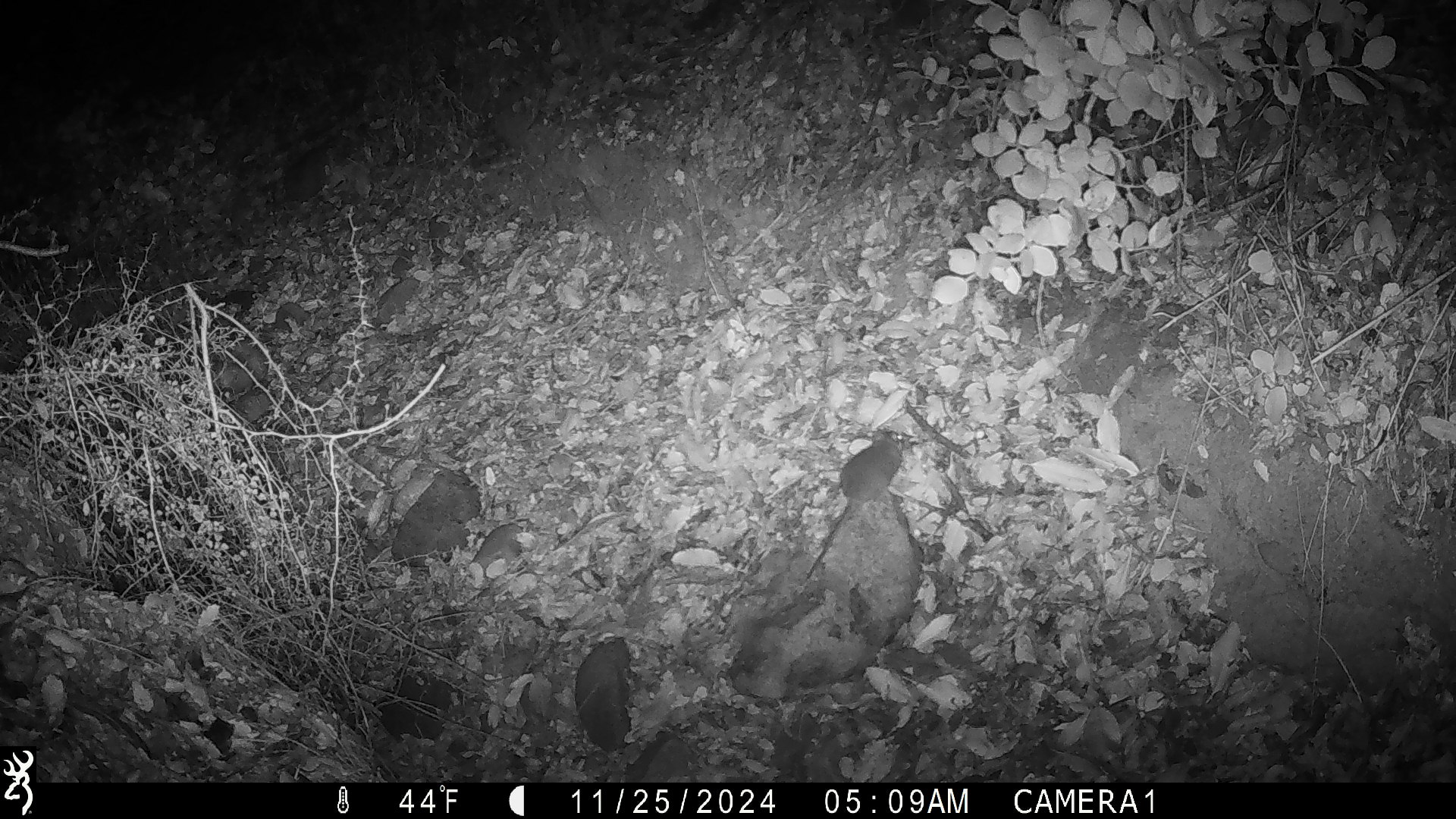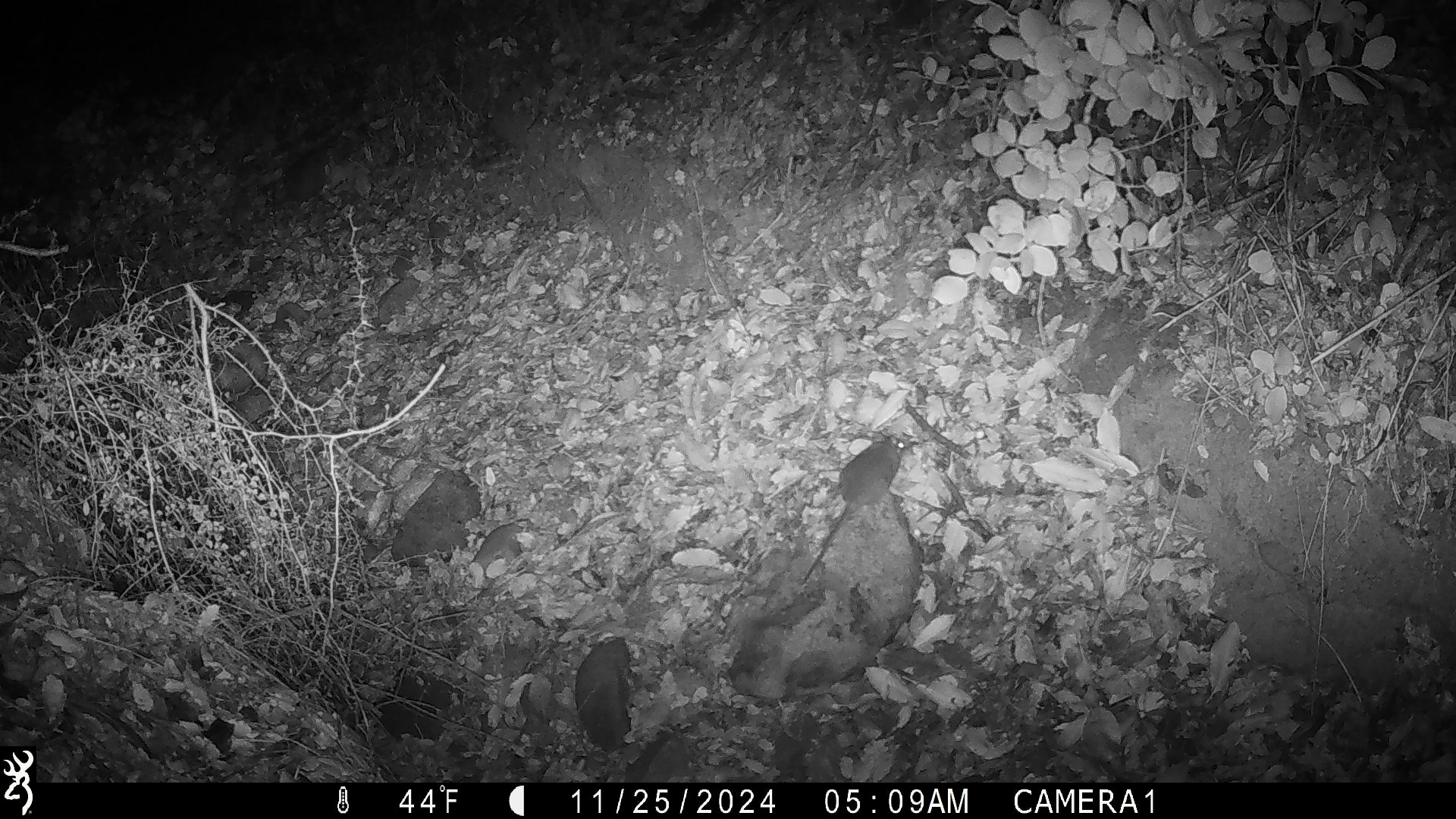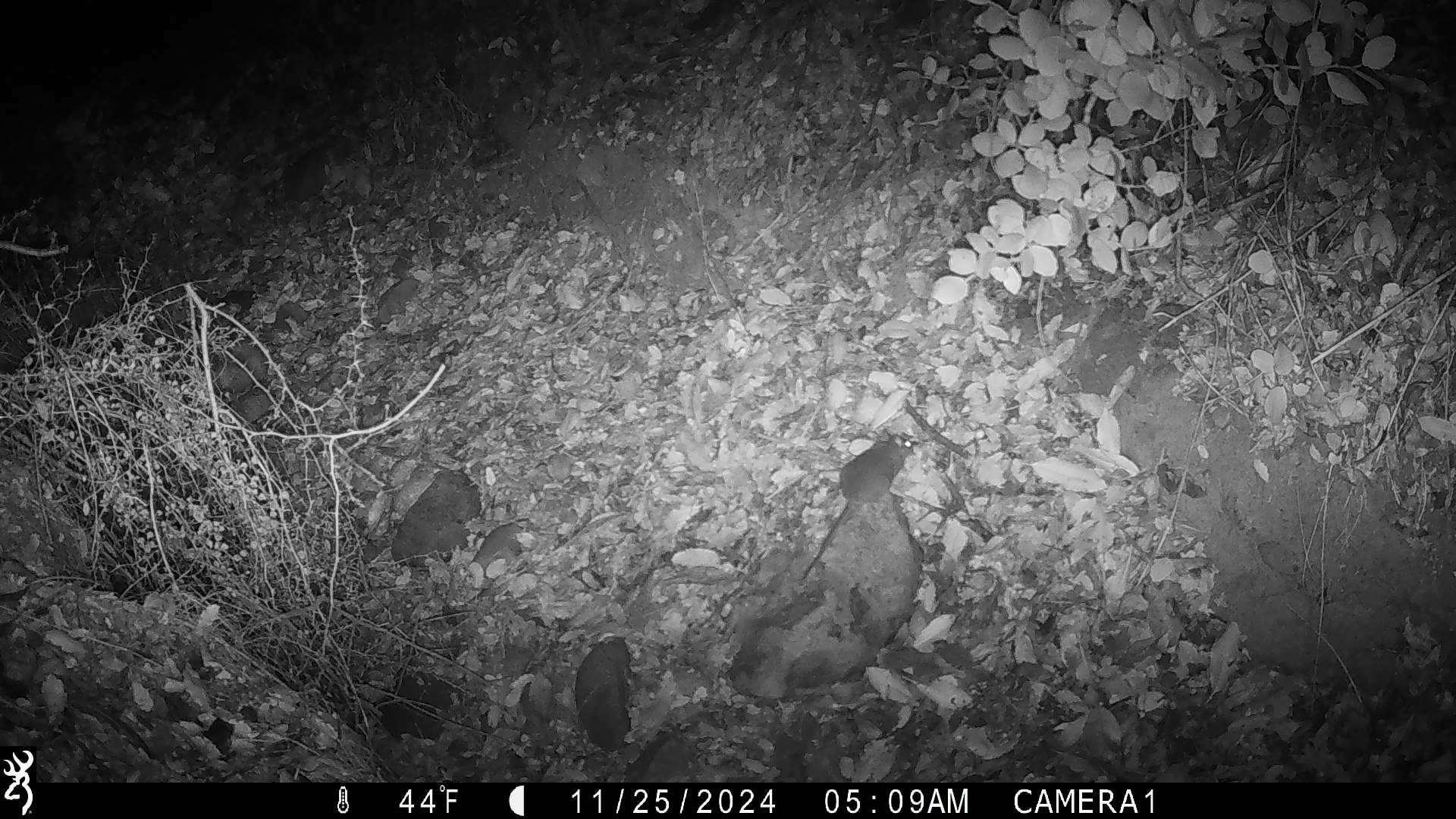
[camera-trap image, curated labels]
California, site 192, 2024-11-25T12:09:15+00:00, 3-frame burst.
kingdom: Animalia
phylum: Chordata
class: Mammalia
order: Rodentia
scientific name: Rodentia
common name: mouse or rat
Mouse or rat (Rodentia).